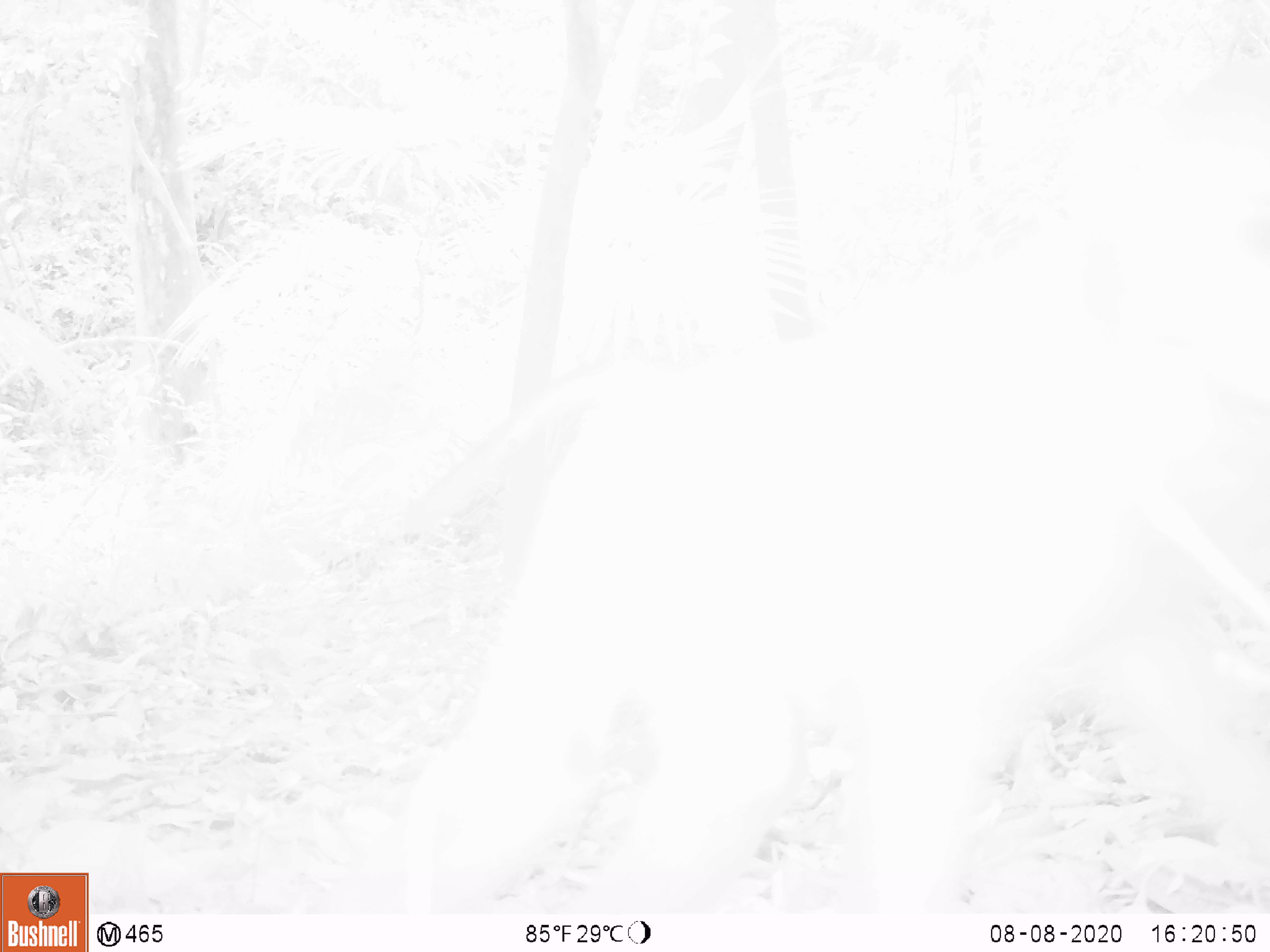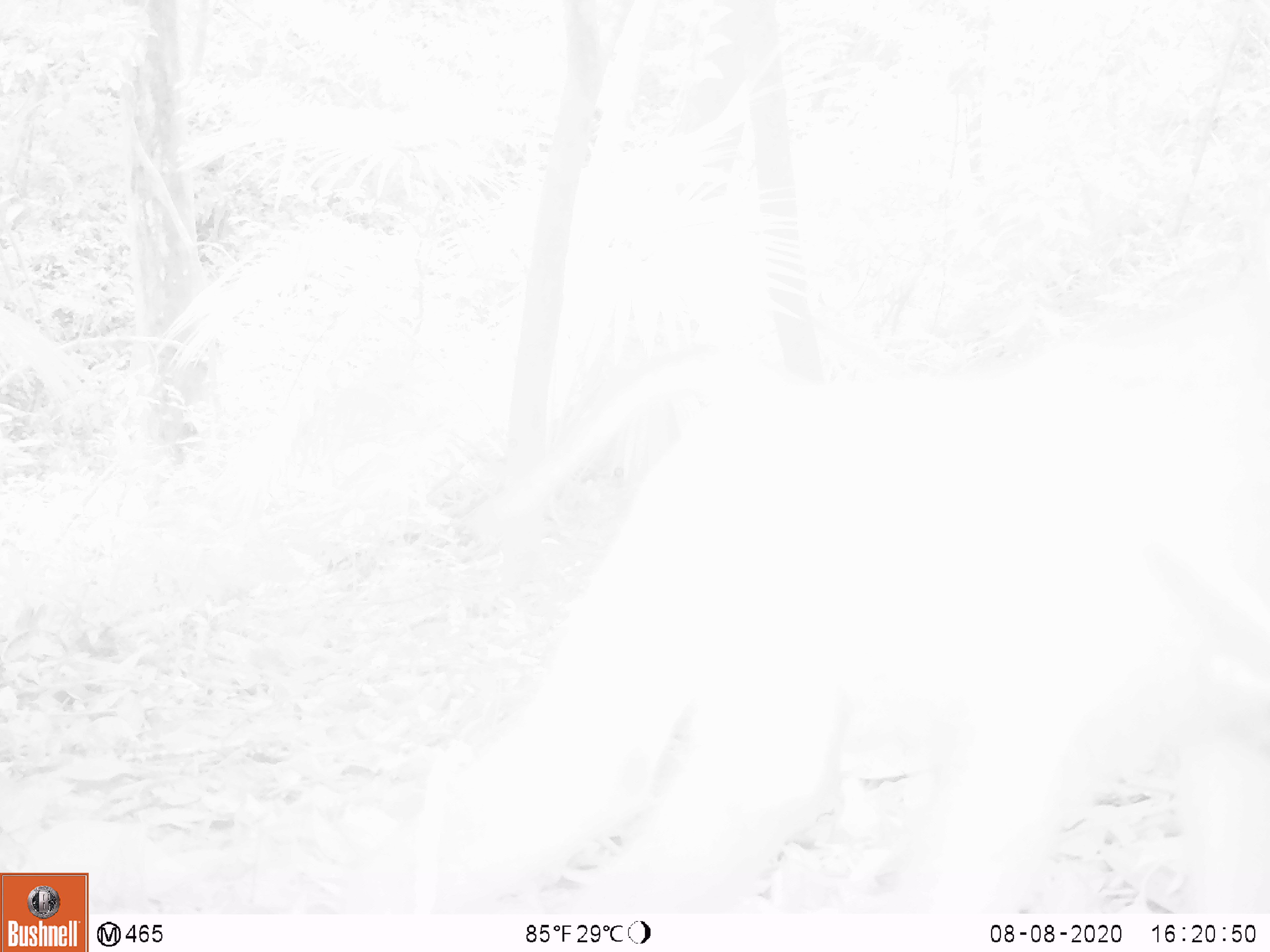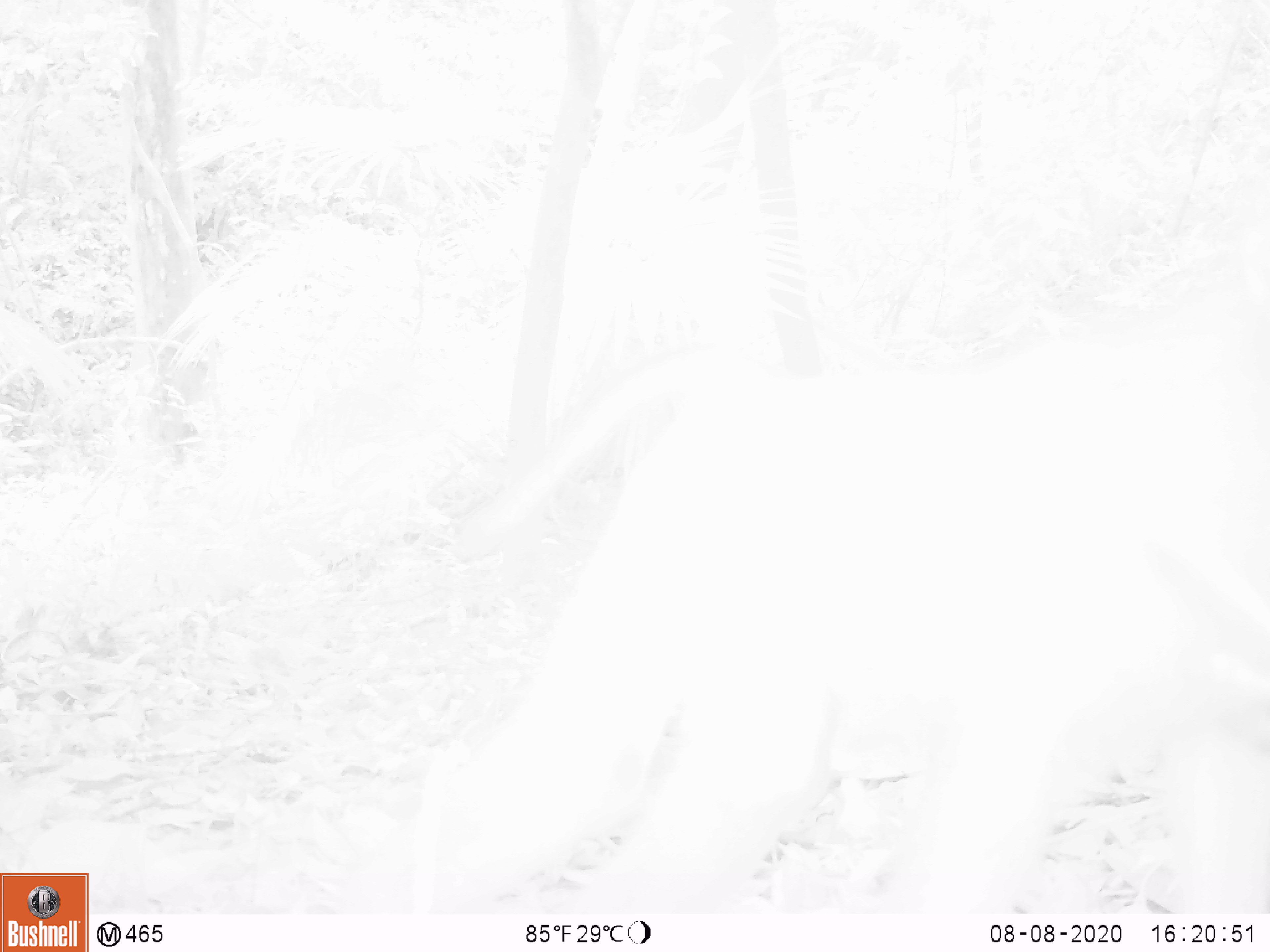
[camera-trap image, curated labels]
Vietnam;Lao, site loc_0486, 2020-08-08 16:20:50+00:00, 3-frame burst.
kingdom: Animalia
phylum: Chordata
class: Mammalia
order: Primates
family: Cercopithecidae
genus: Macaca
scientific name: Macaca nemestrina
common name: pig-tailed macaque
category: pig tailed macaque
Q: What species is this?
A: Pig tailed macaque (pig-tailed macaque) (Macaca nemestrina).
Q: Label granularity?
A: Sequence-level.